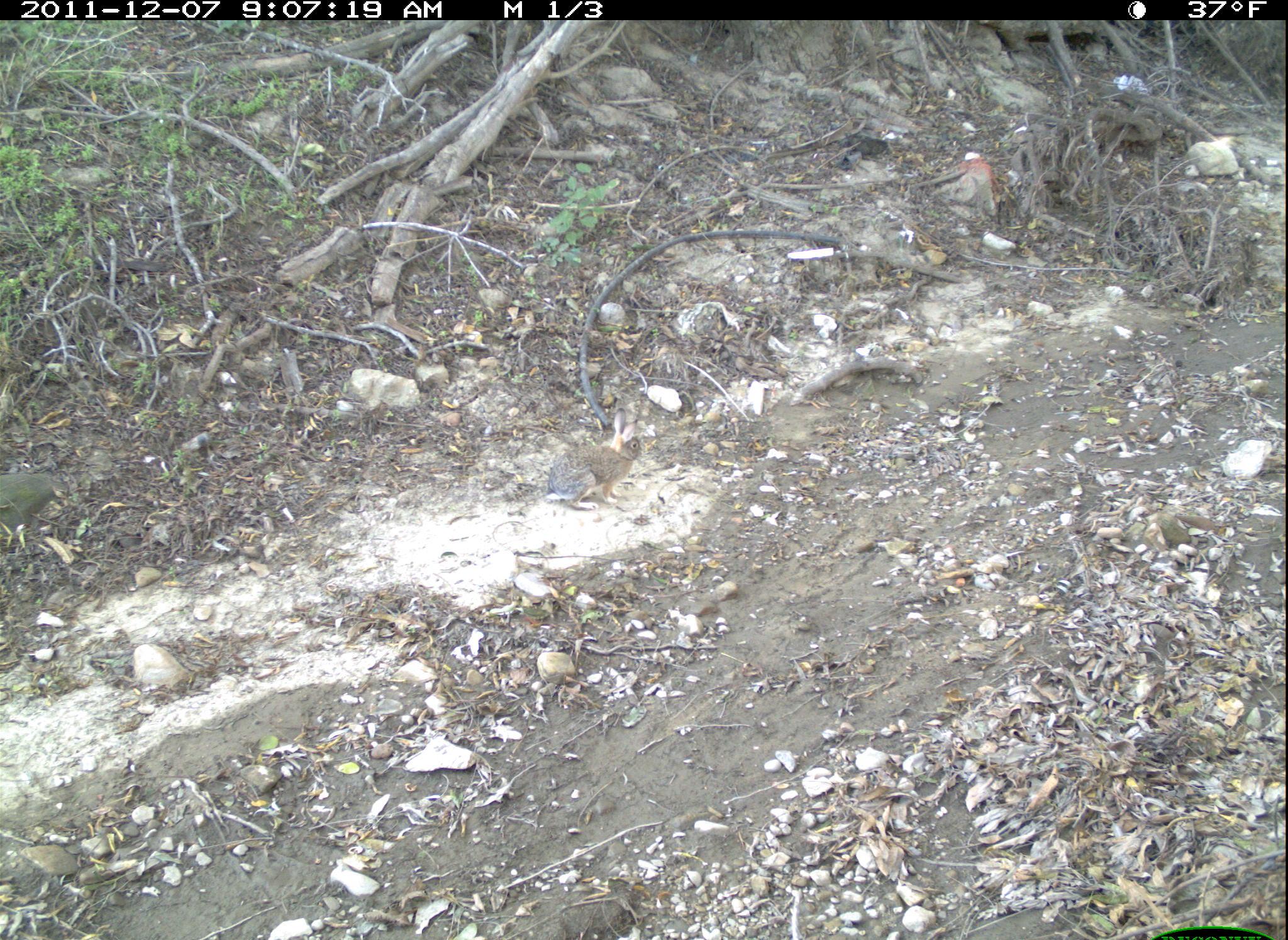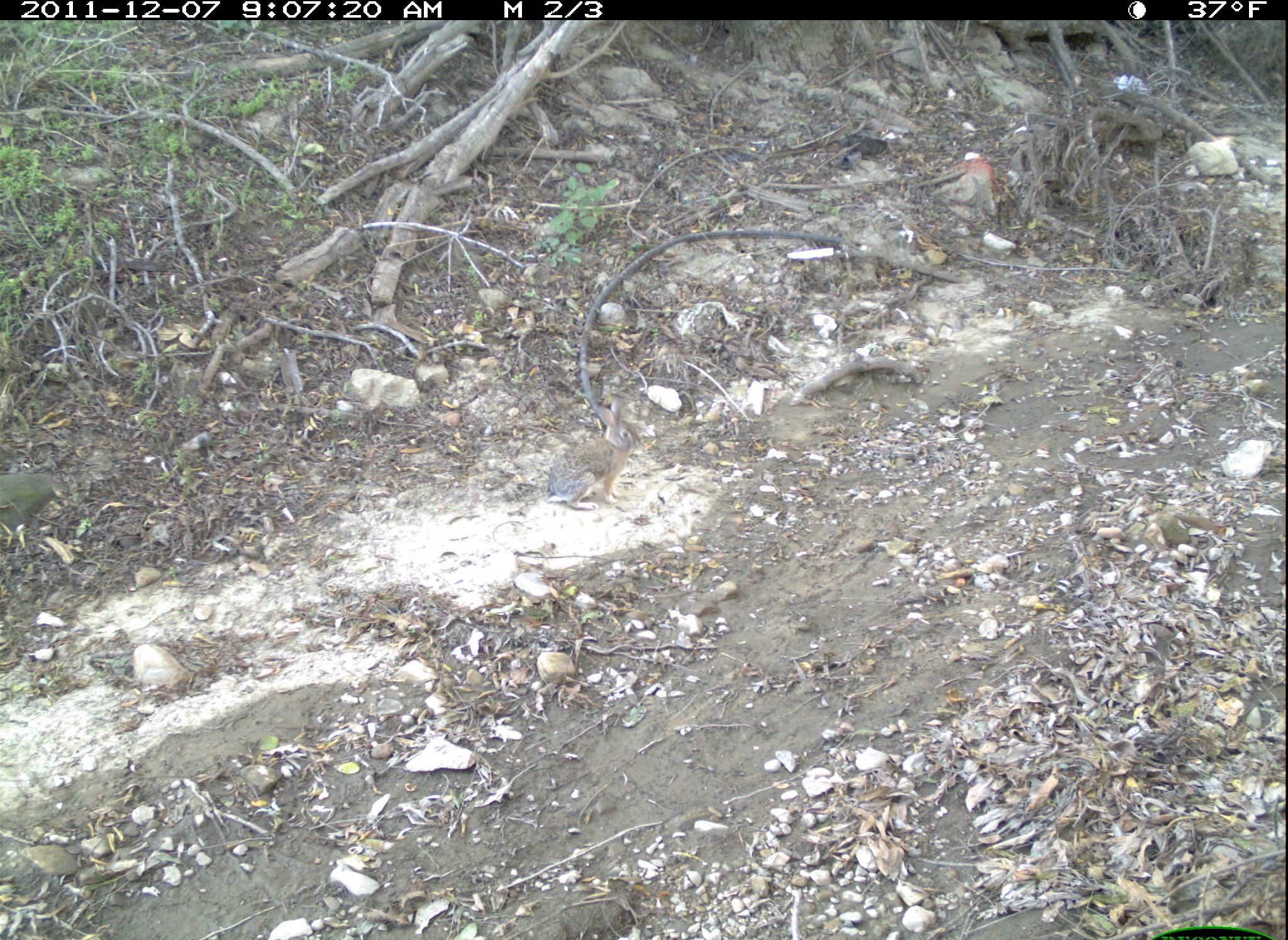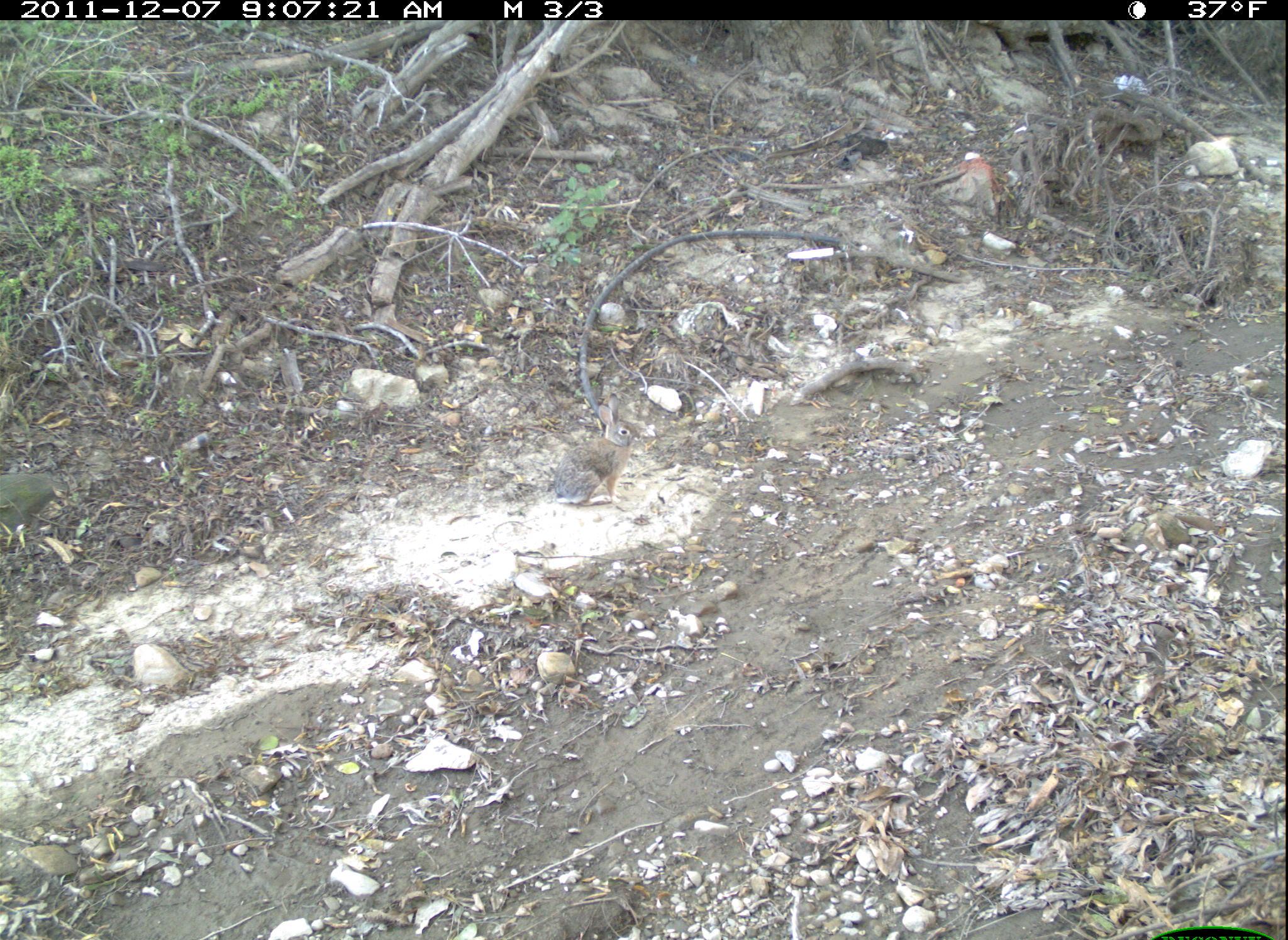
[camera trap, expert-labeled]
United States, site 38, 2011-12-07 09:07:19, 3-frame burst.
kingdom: Animalia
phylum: Chordata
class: Mammalia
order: Lagomorpha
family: Leporidae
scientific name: Leporidae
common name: rabbits and hares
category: rabbit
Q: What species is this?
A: Rabbit (rabbits and hares) (Leporidae).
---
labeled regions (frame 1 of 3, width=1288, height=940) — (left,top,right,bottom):
rabbit: (540,404,651,520)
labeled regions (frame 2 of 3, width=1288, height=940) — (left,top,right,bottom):
rabbit: (545,395,646,512)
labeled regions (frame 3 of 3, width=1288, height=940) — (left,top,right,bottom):
rabbit: (544,387,649,507)